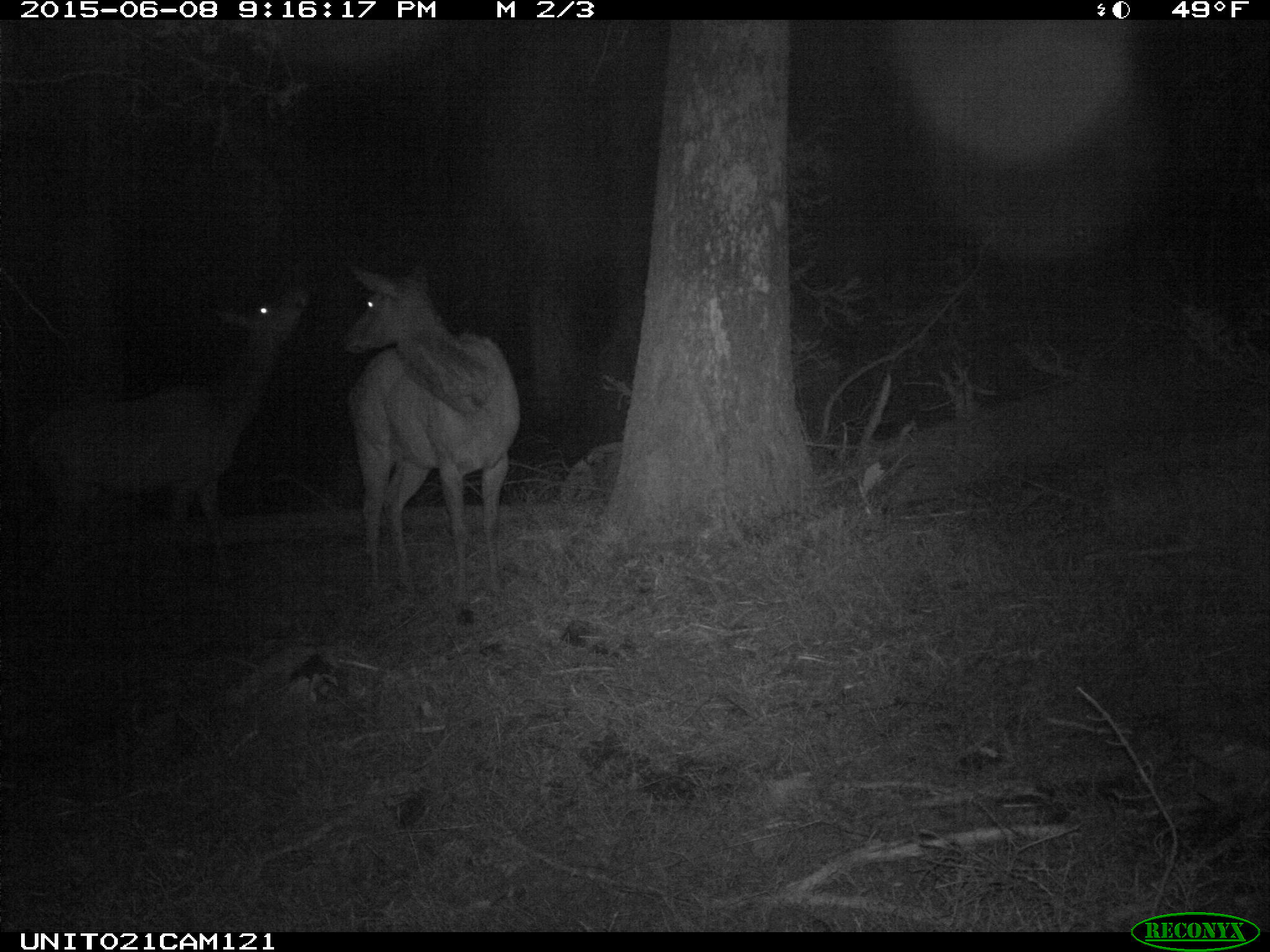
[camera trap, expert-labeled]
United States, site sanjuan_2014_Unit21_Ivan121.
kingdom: Animalia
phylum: Chordata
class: Mammalia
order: Artiodactyla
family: Cervidae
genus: Cervus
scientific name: Cervus elaphus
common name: red deer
Cervus elaphus (red deer).